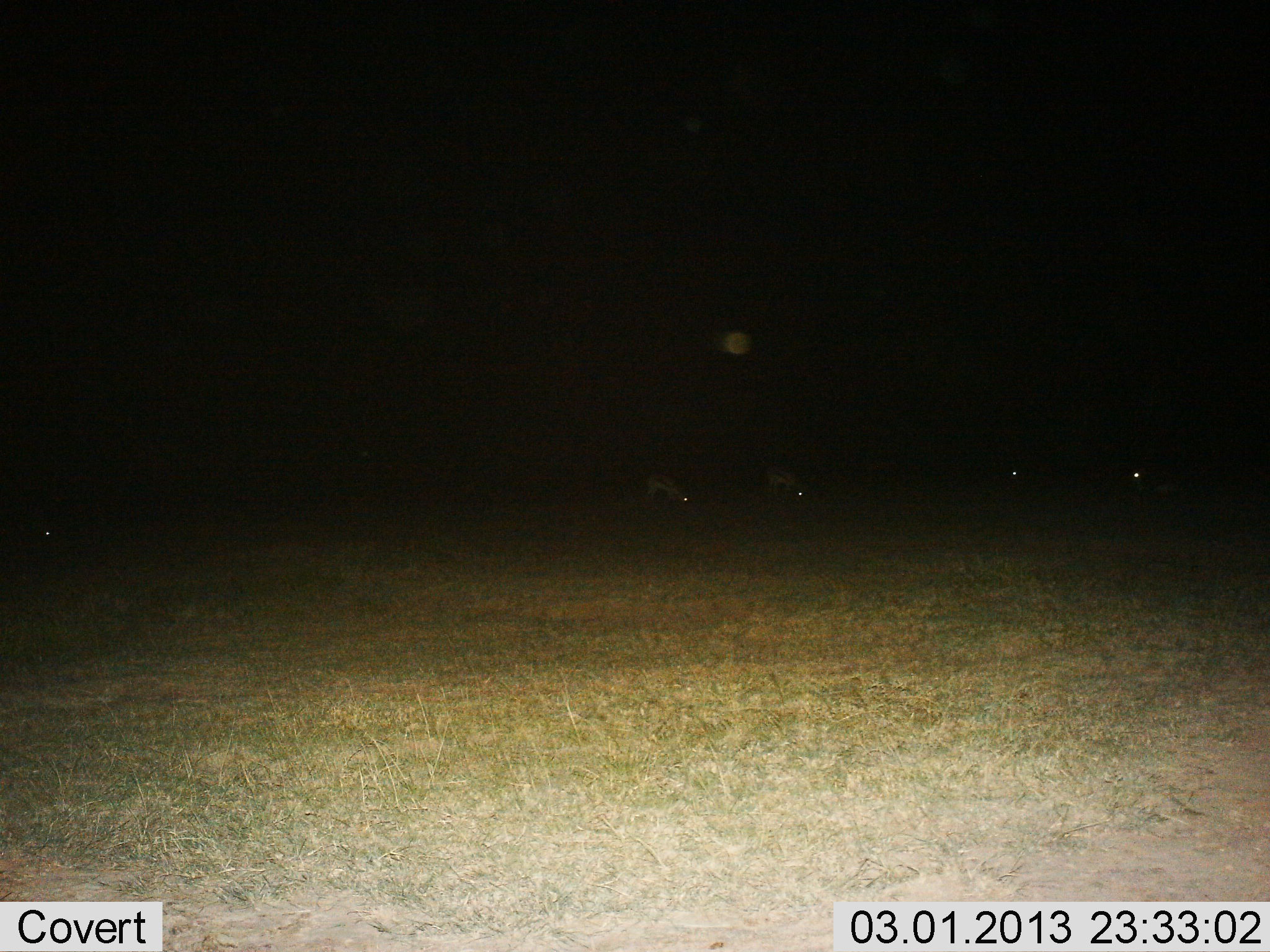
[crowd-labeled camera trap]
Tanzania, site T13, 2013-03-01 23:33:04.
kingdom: Animalia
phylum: Chordata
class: Mammalia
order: Artiodactyla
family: Bovidae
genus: Eudorcas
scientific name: Eudorcas thomsonii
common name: thomson's gazelle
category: gazellethomsons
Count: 5.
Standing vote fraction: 22%.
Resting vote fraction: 0%.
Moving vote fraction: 0%.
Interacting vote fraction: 0%.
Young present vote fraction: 0%.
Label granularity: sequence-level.